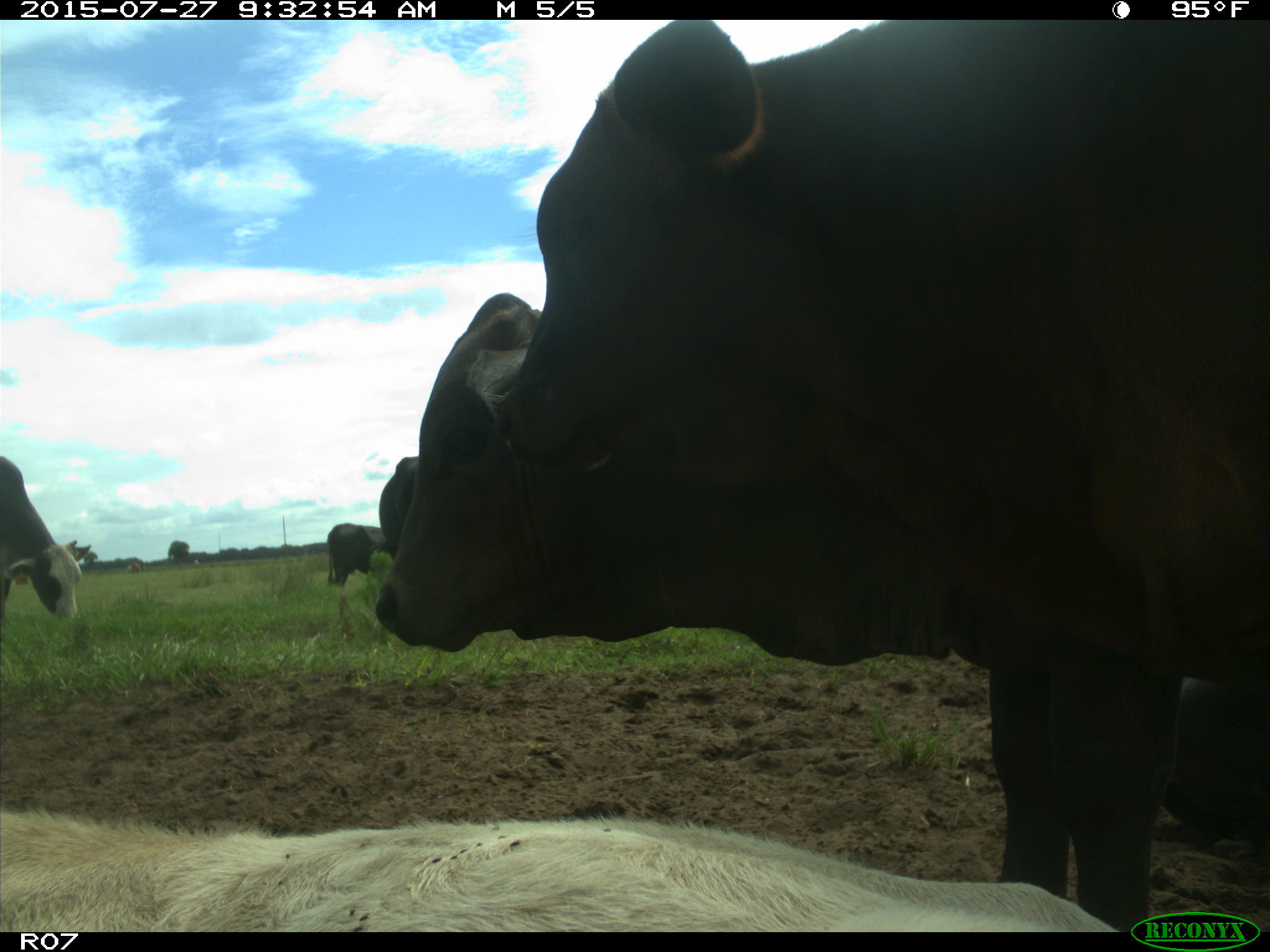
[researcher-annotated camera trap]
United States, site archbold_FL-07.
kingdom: Animalia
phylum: Chordata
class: Mammalia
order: Artiodactyla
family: Bovidae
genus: Bos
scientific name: Bos taurus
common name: domestic cow